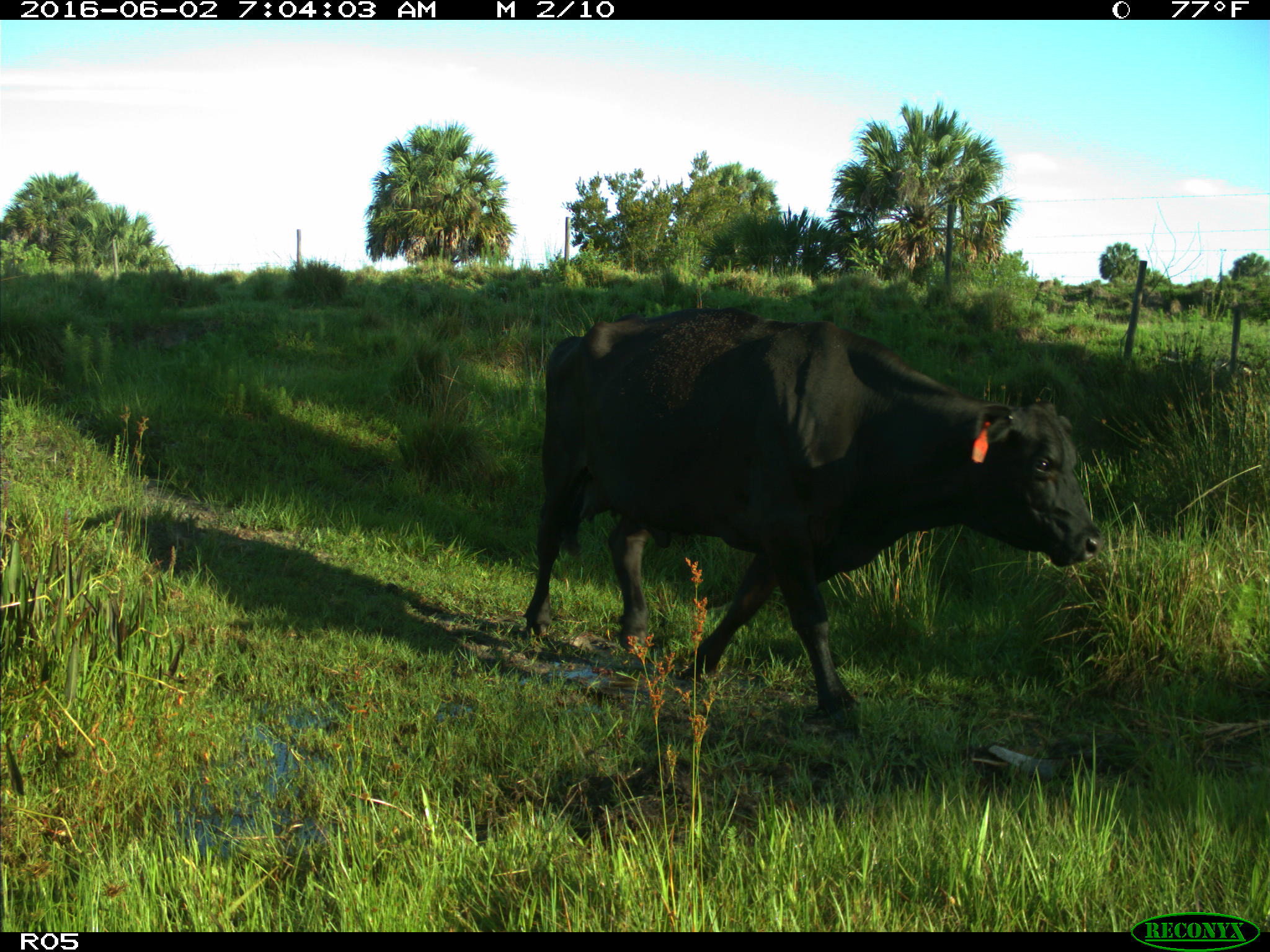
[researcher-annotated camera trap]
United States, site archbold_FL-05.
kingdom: Animalia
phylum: Chordata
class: Mammalia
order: Artiodactyla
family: Bovidae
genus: Bos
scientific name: Bos taurus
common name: domestic cow